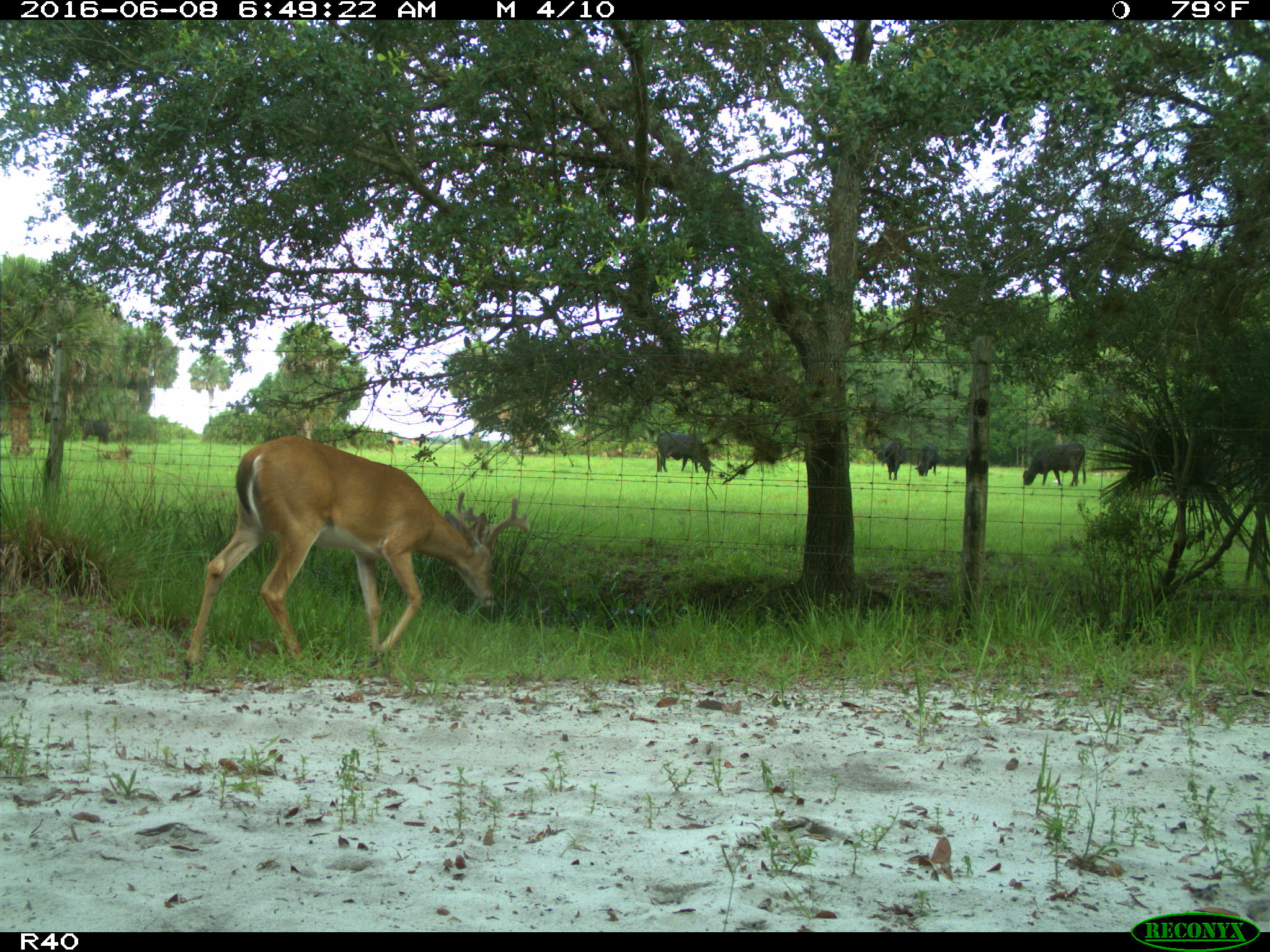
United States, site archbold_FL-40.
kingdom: Animalia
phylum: Chordata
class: Mammalia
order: Artiodactyla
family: Bovidae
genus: Bos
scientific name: Bos taurus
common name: domestic cow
Bos taurus (domestic cow).